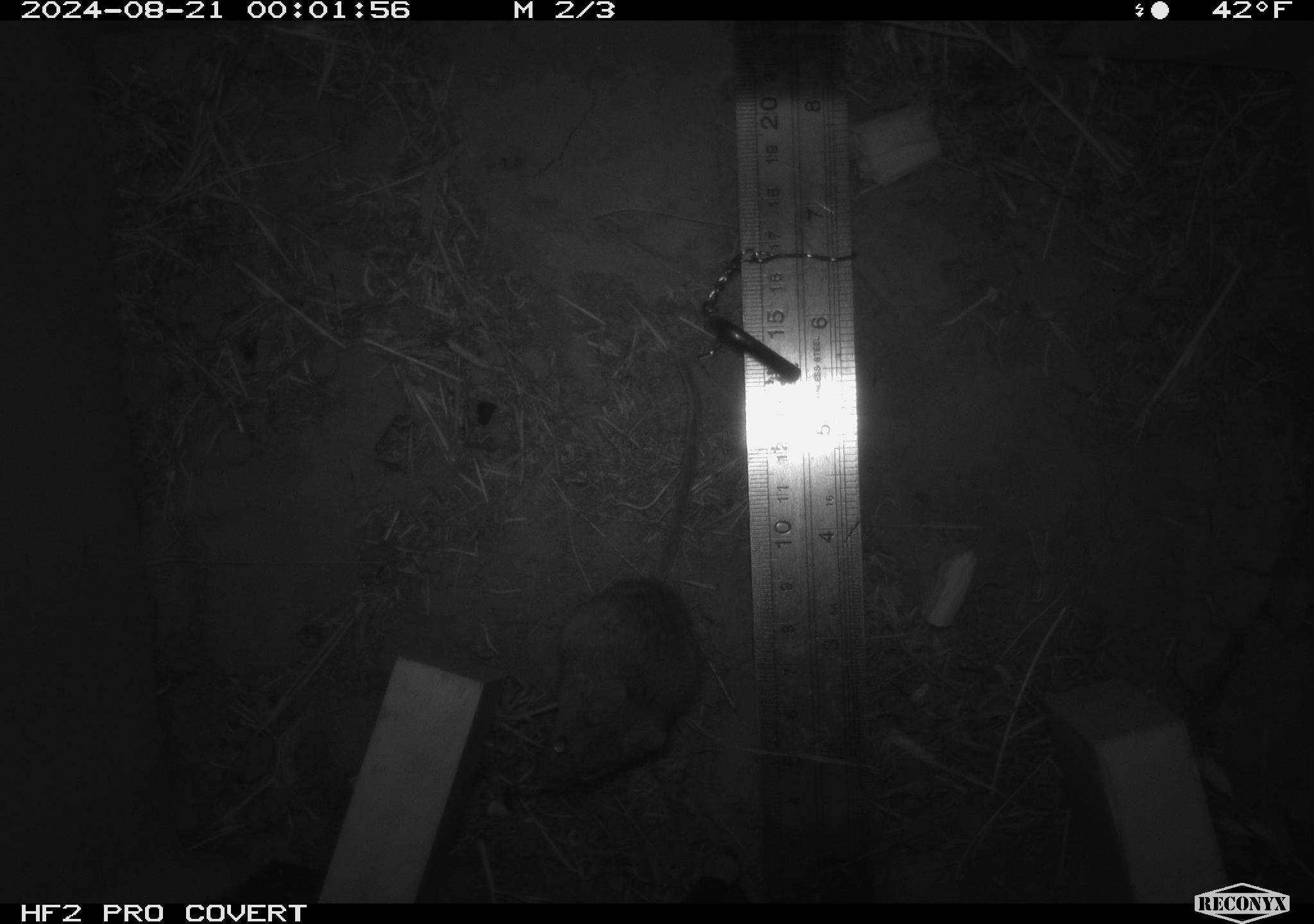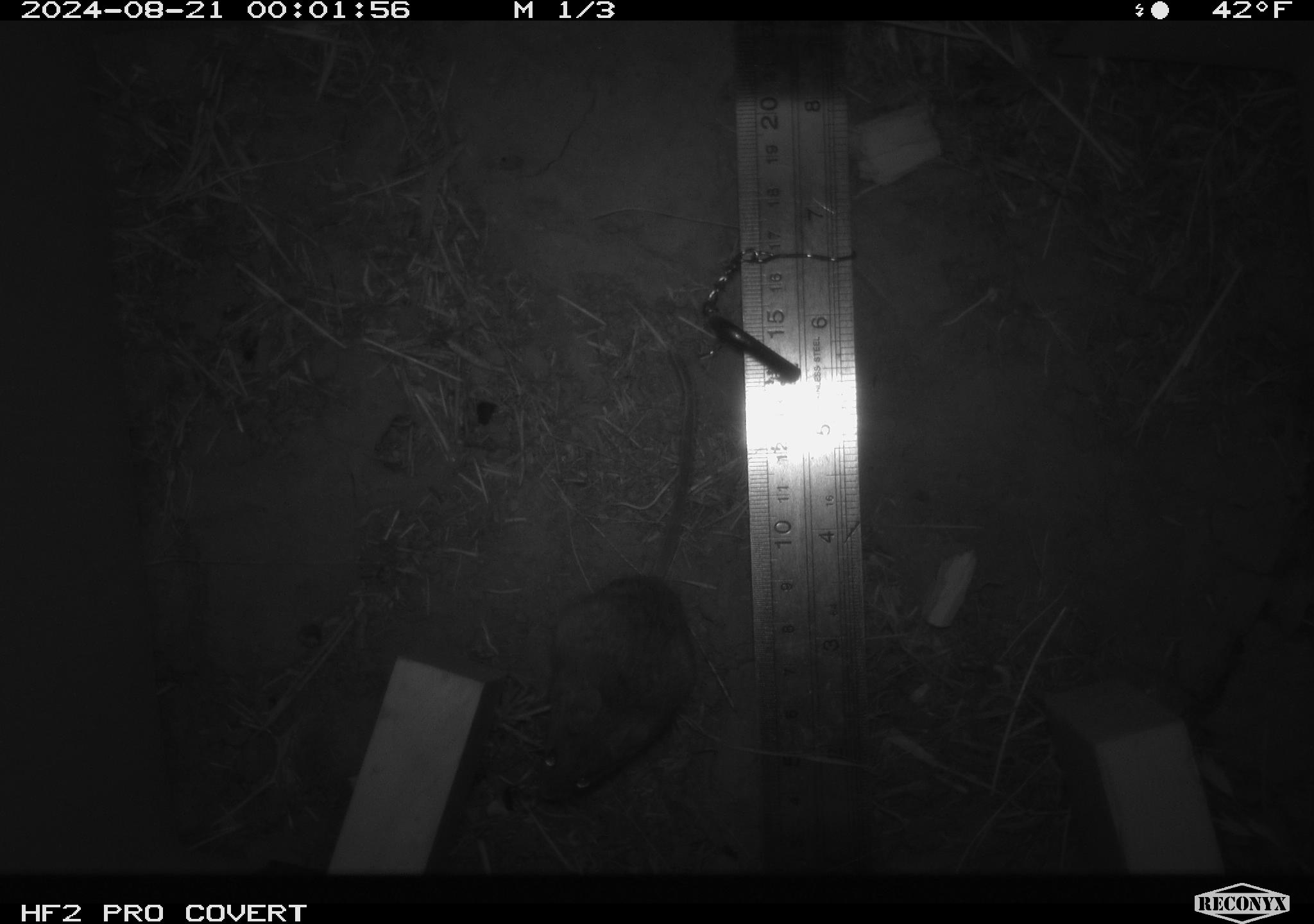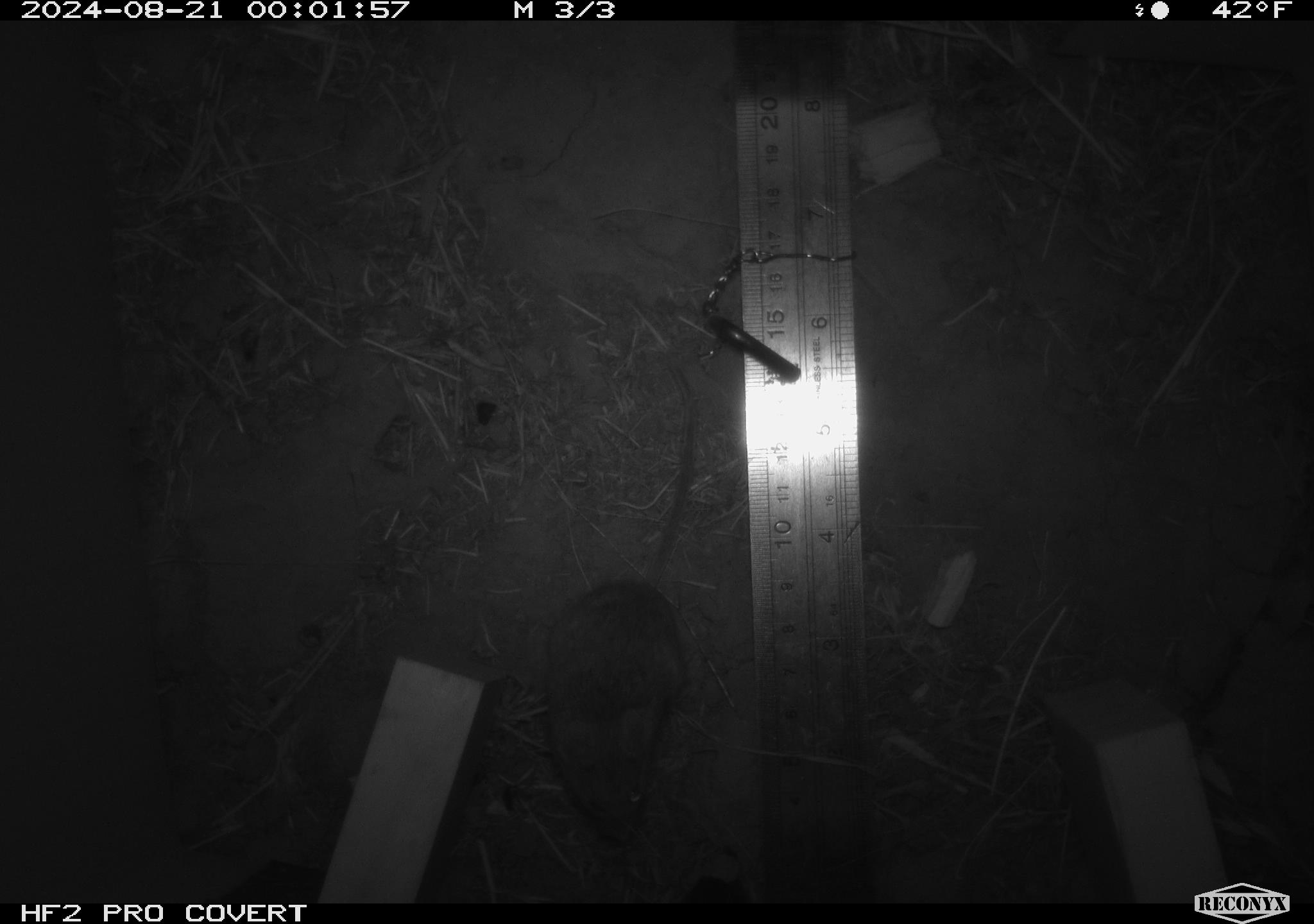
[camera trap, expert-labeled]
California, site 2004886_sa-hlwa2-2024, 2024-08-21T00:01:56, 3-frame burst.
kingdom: Animalia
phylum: Chordata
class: Mammalia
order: Rodentia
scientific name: Rodentia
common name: mouse species